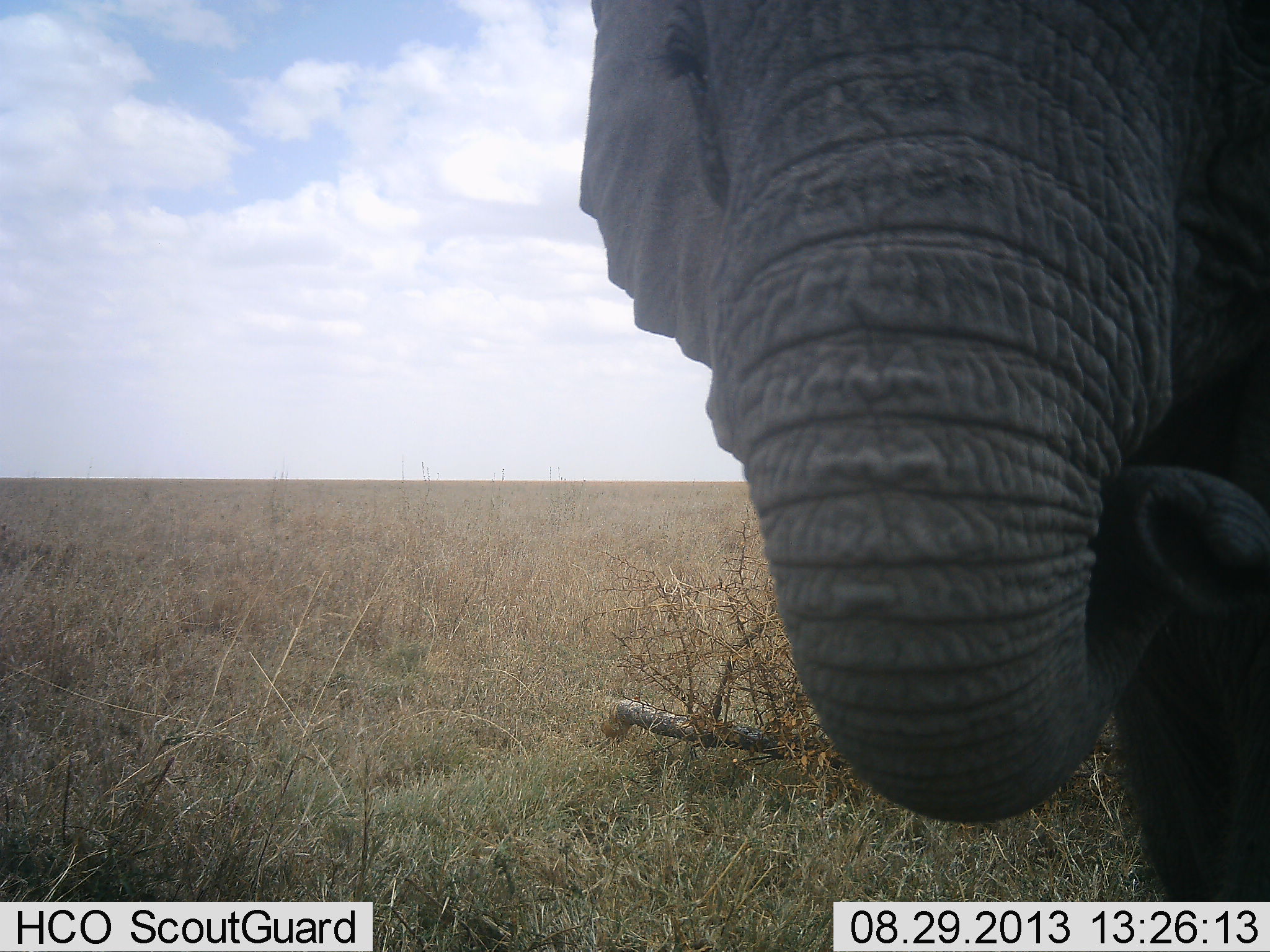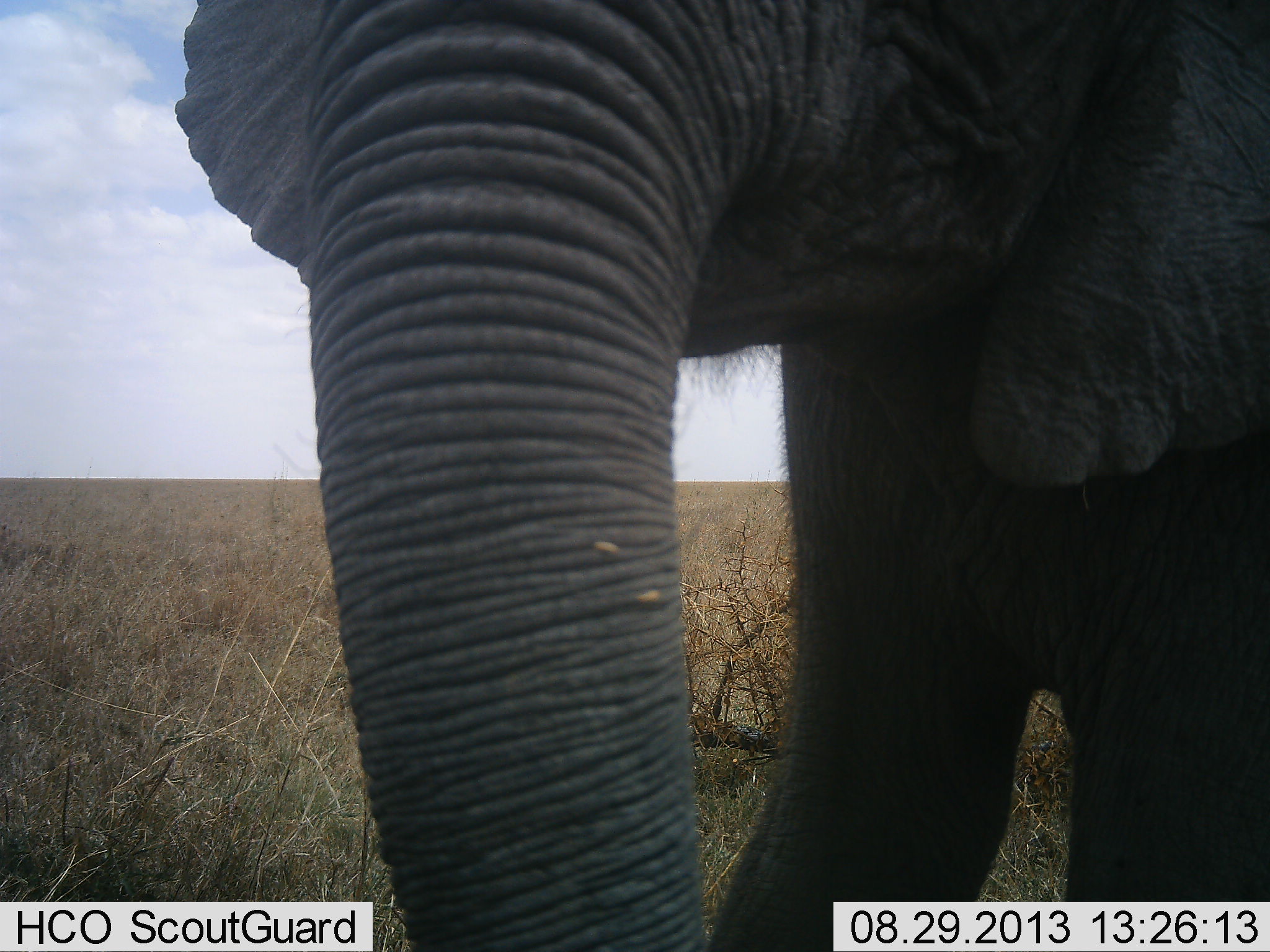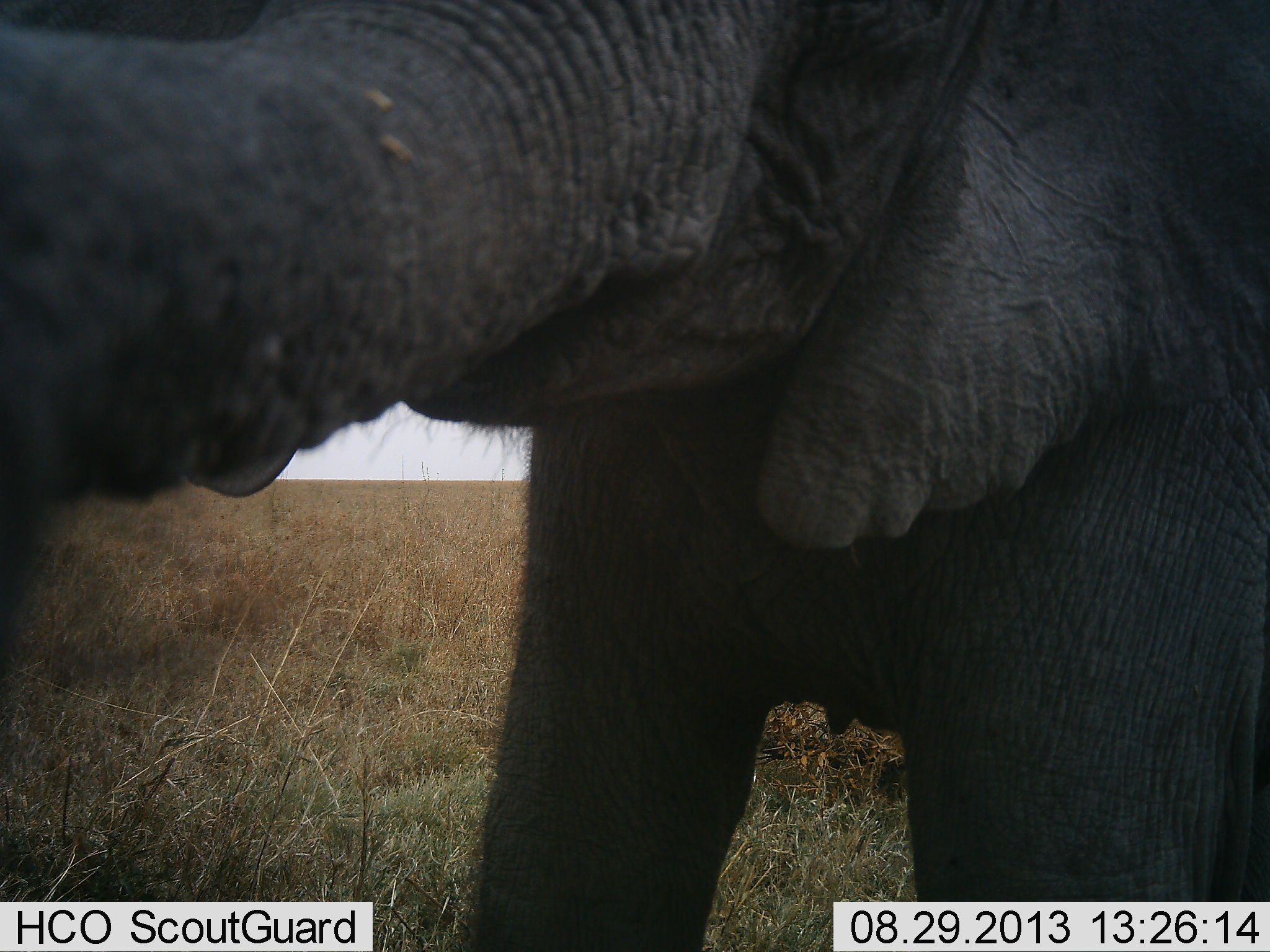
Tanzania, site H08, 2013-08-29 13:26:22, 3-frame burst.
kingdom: Animalia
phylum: Chordata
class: Mammalia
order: Proboscidea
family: Elephantidae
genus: Loxodonta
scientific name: Loxodonta africana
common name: african bush elephant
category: elephant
Elephant (african bush elephant) (Loxodonta africana), count 1. Behavior (volunteer vote fractions): standing 40%, resting 0%, moving 53%, interacting 3%. Young present (vote fraction): 7%. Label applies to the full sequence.